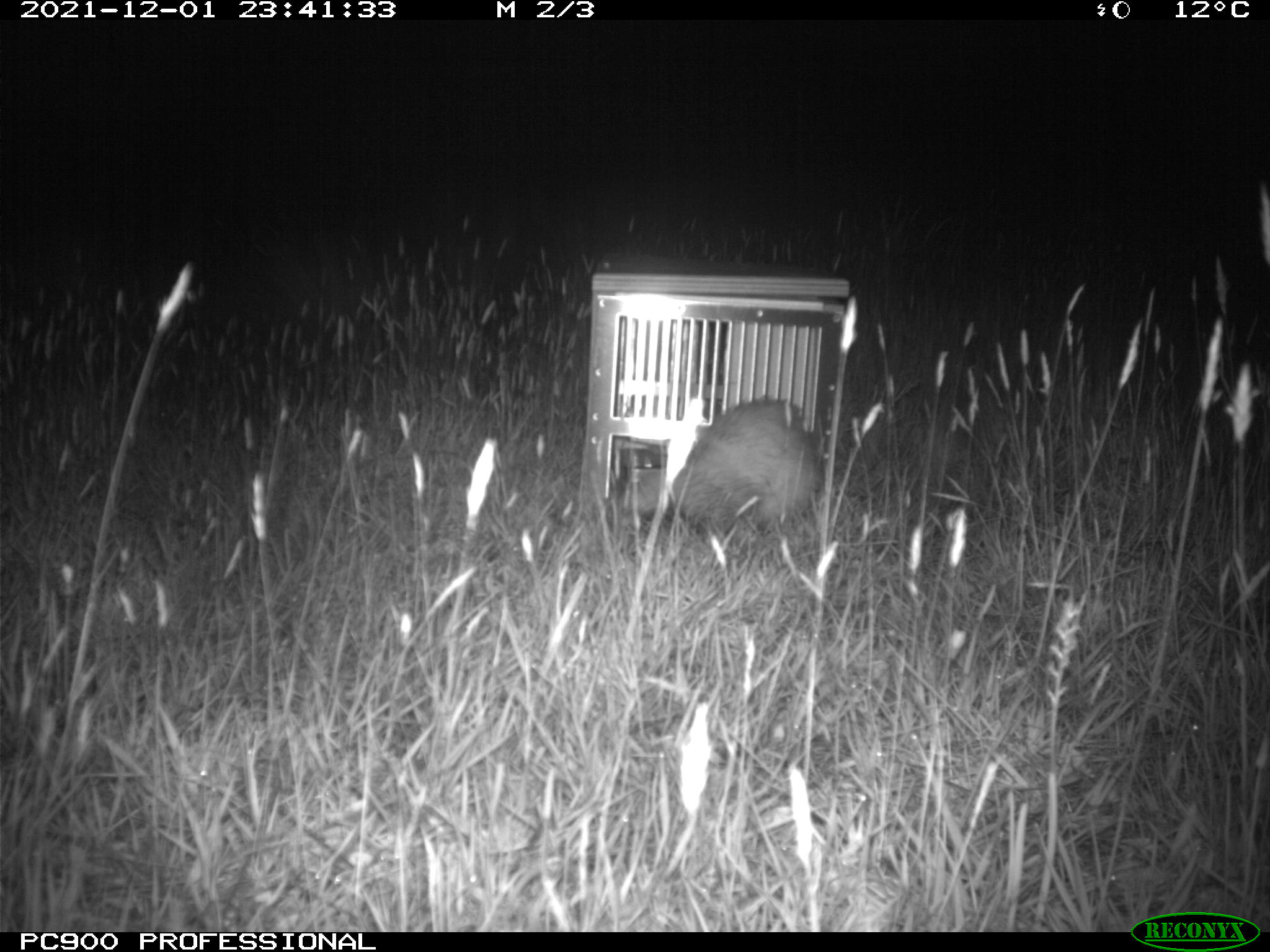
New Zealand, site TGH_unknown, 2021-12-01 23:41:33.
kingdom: Animalia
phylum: Chordata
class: Mammalia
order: Carnivora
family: Mustelidae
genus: Mustela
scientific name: Mustela furo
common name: ferret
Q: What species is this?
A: Ferret (Mustela furo).